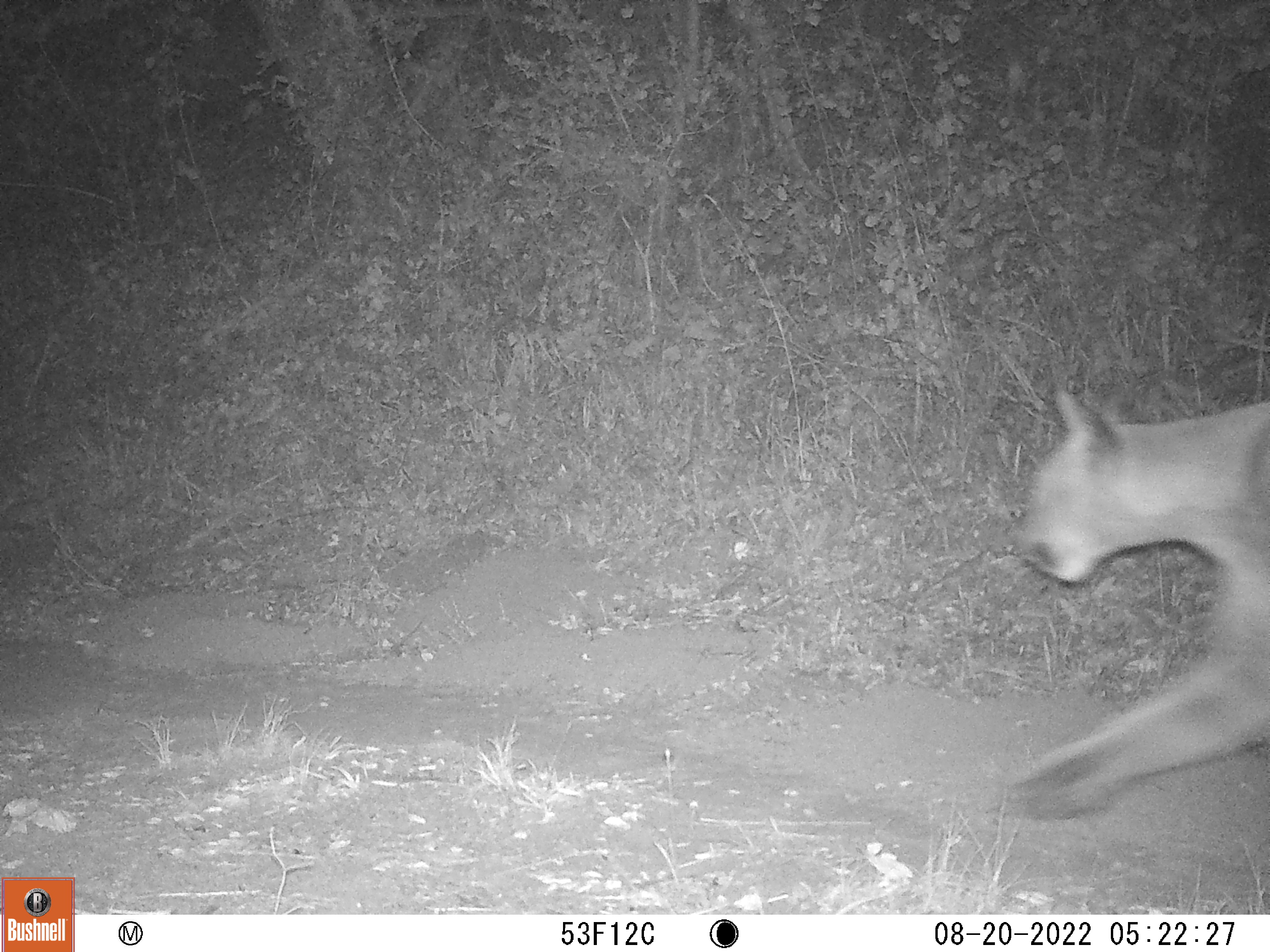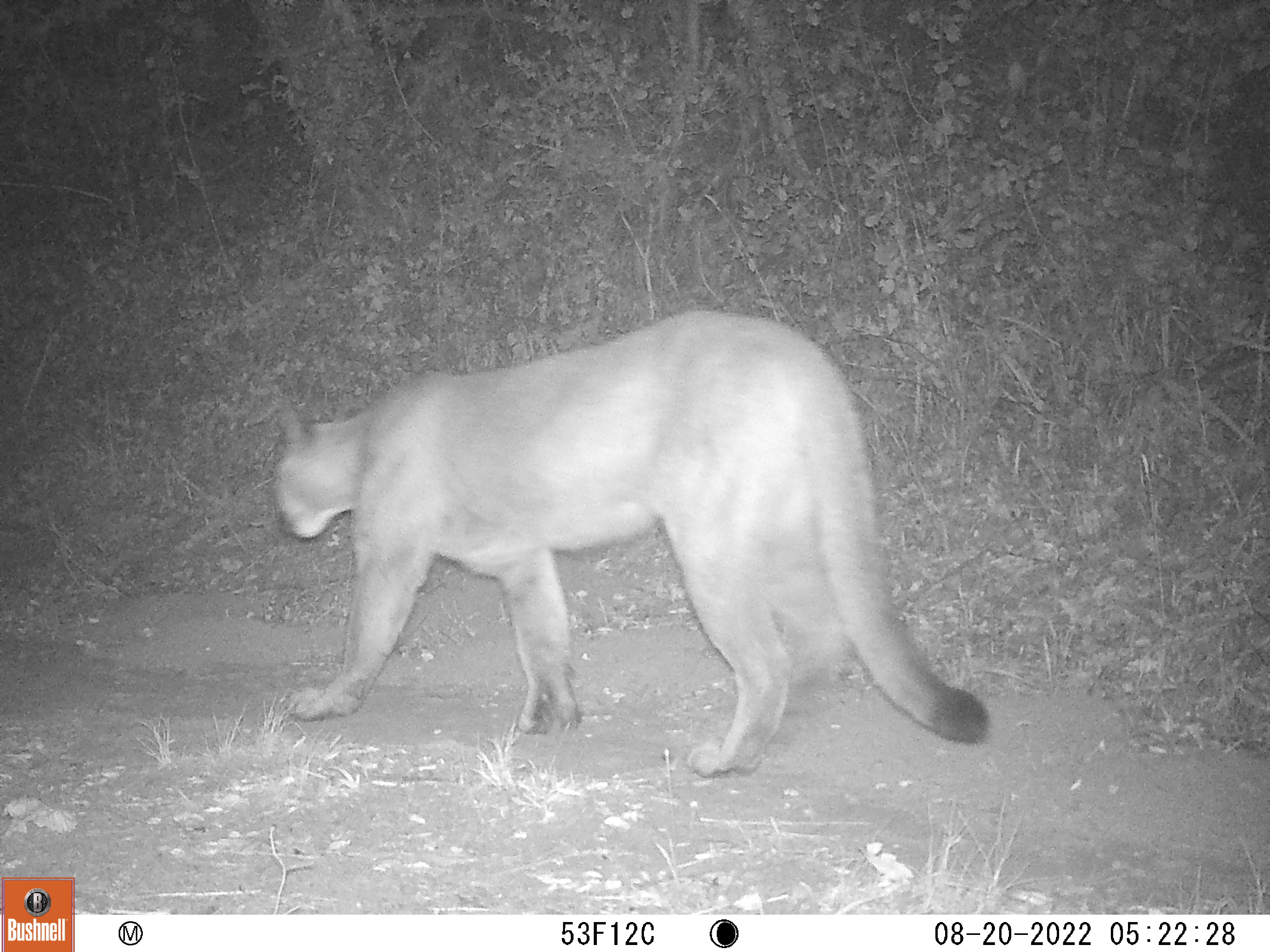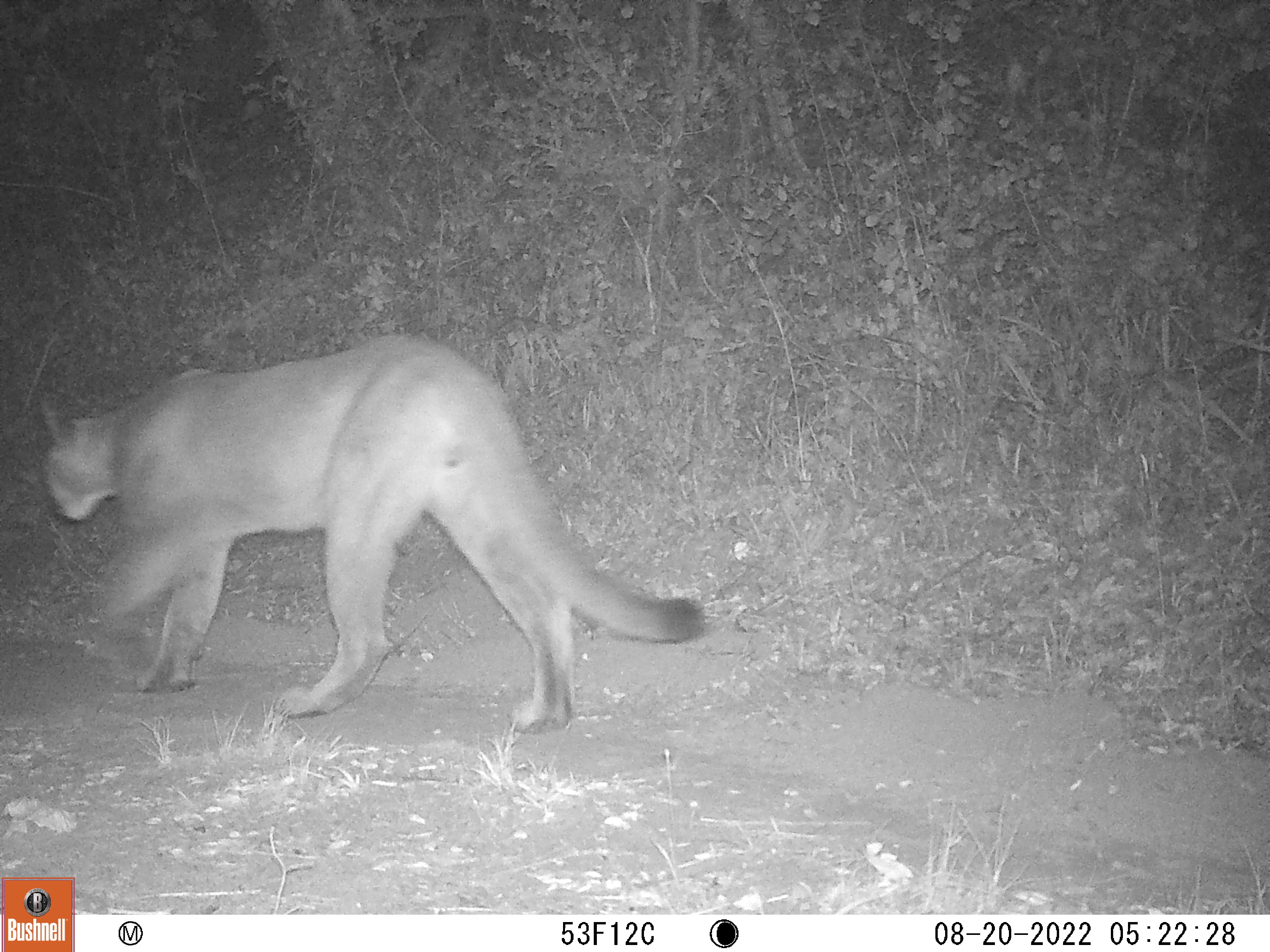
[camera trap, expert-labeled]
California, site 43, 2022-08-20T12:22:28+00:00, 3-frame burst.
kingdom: Animalia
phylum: Chordata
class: Mammalia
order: Carnivora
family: Felidae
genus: Puma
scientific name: Puma concolor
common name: puma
Puma (Puma concolor).